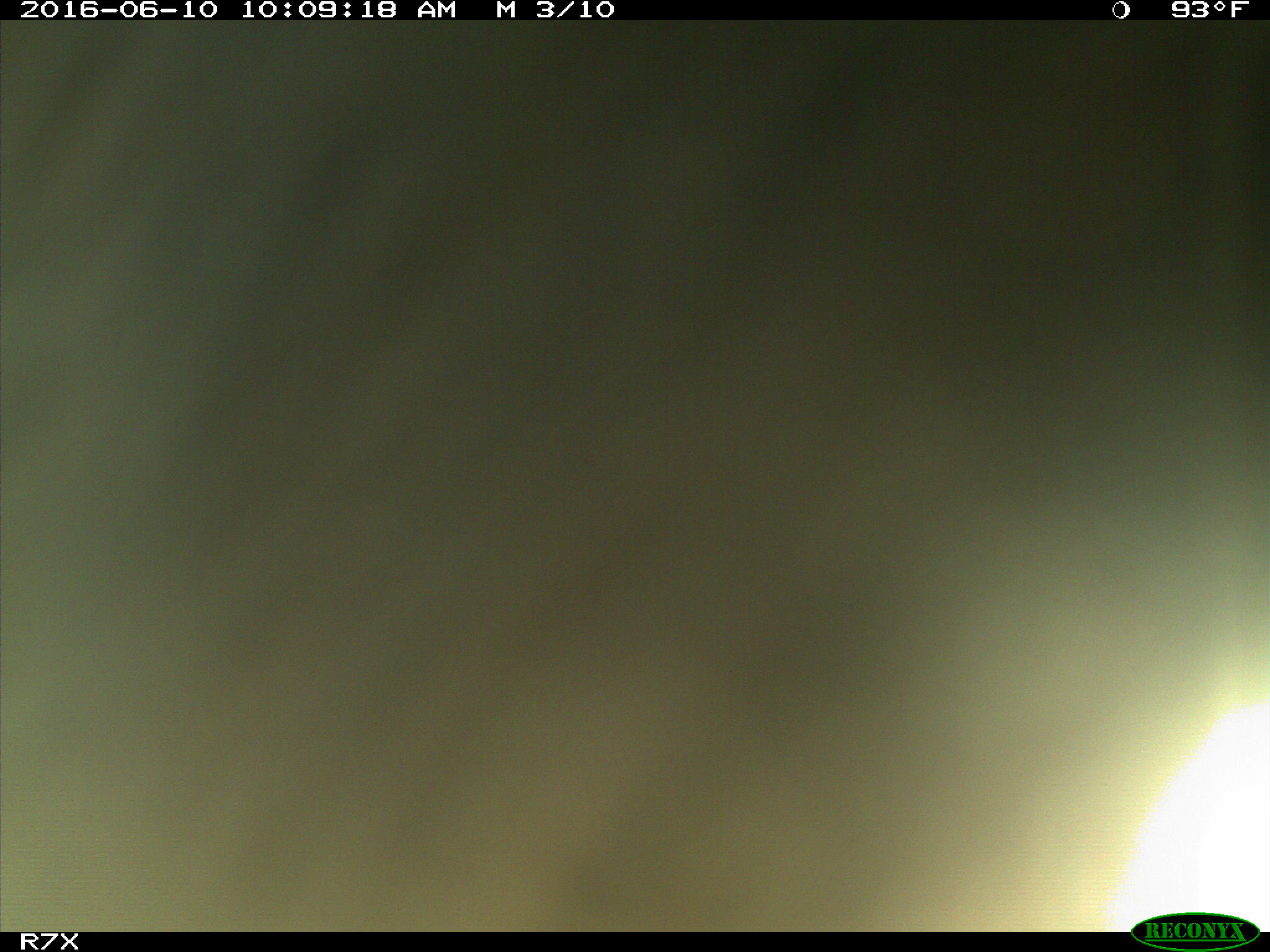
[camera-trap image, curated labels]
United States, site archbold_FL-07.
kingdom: Animalia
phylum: Chordata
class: Mammalia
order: Artiodactyla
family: Bovidae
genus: Bos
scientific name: Bos taurus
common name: domestic cow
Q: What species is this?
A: Bos taurus (domestic cow).